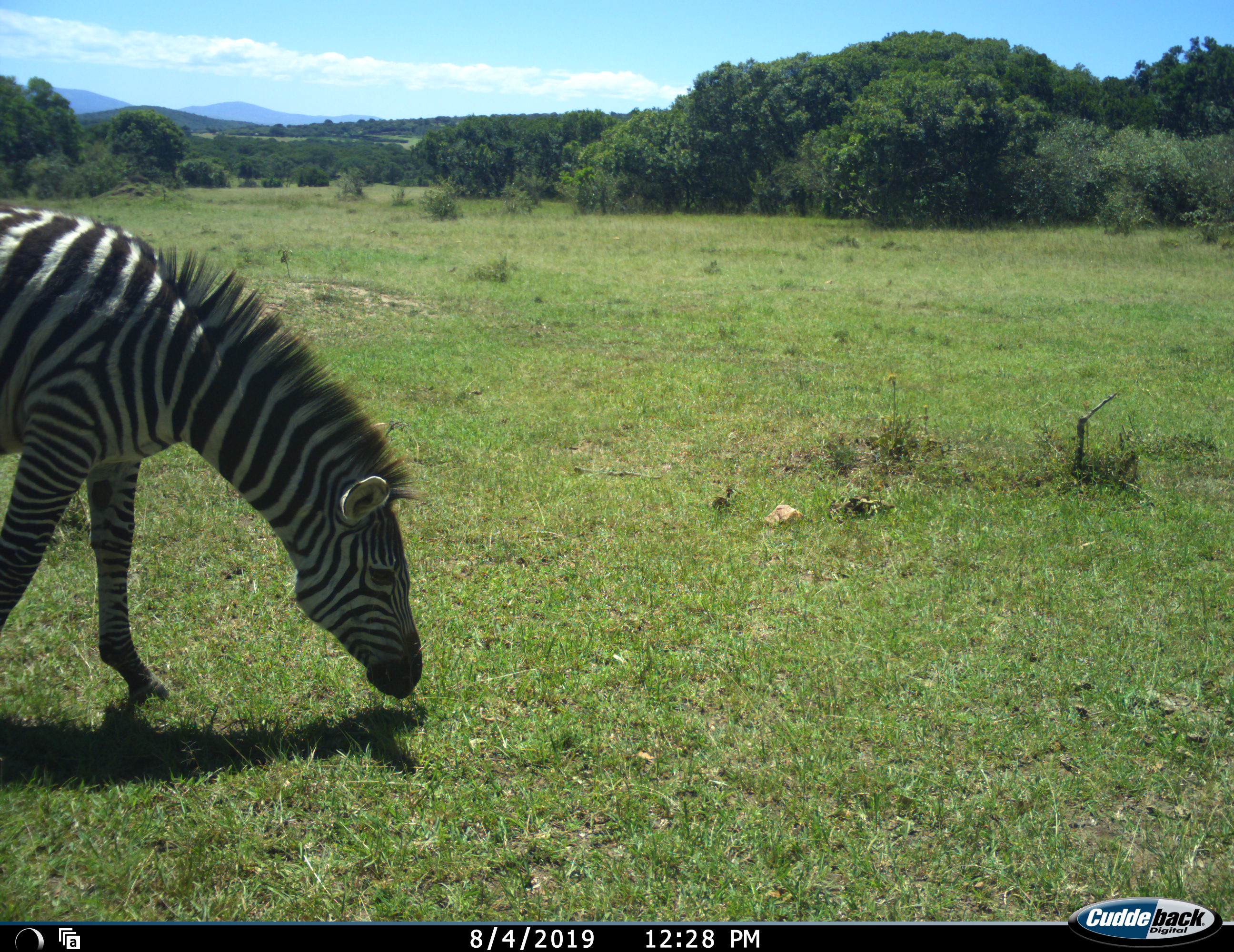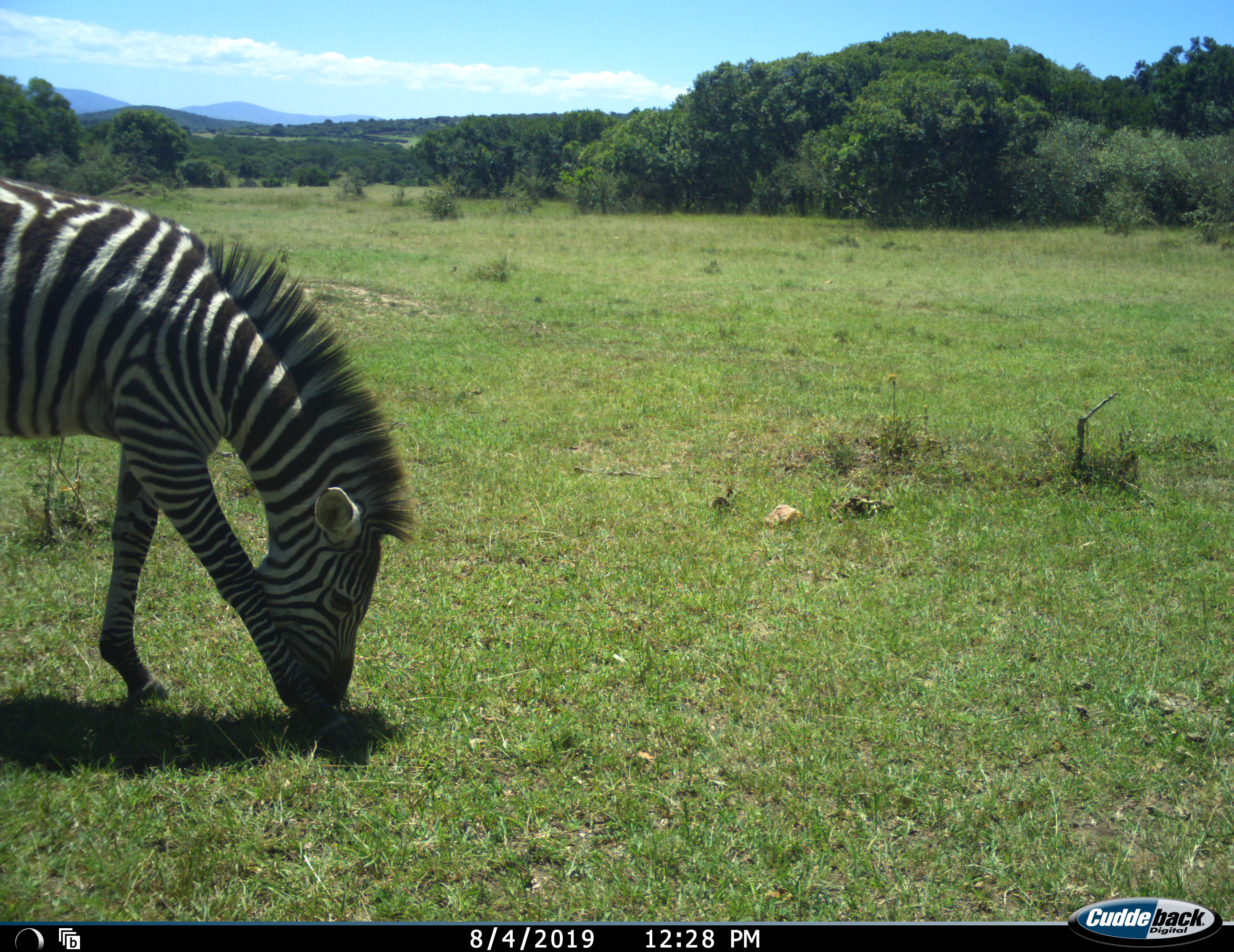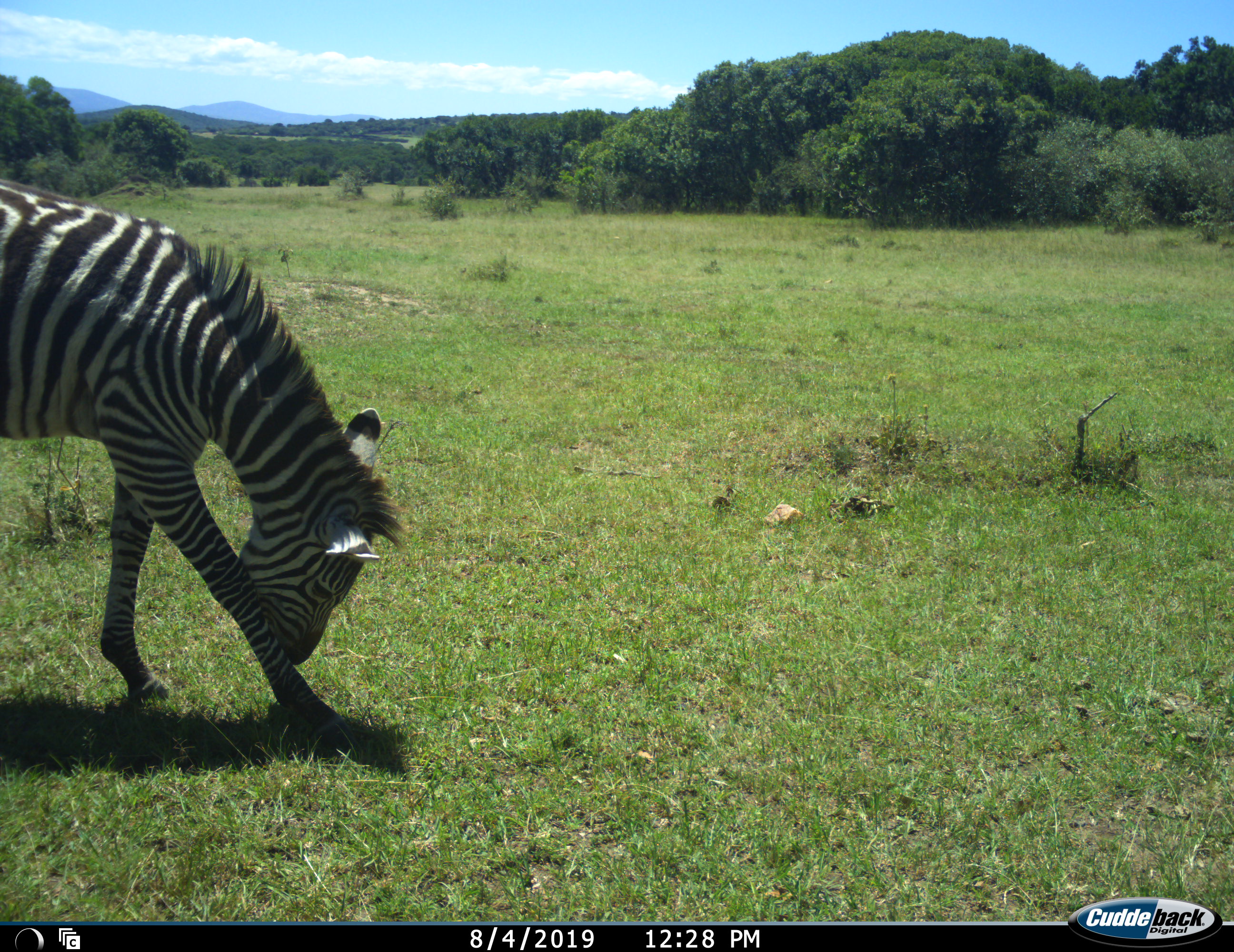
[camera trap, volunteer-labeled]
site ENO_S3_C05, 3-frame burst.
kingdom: Animalia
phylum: Chordata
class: Mammalia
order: Perissodactyla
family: Equidae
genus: Equus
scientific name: Equus quagga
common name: plains zebra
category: zebraplains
Zebraplains (plains zebra) (Equus quagga), count 1. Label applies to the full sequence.